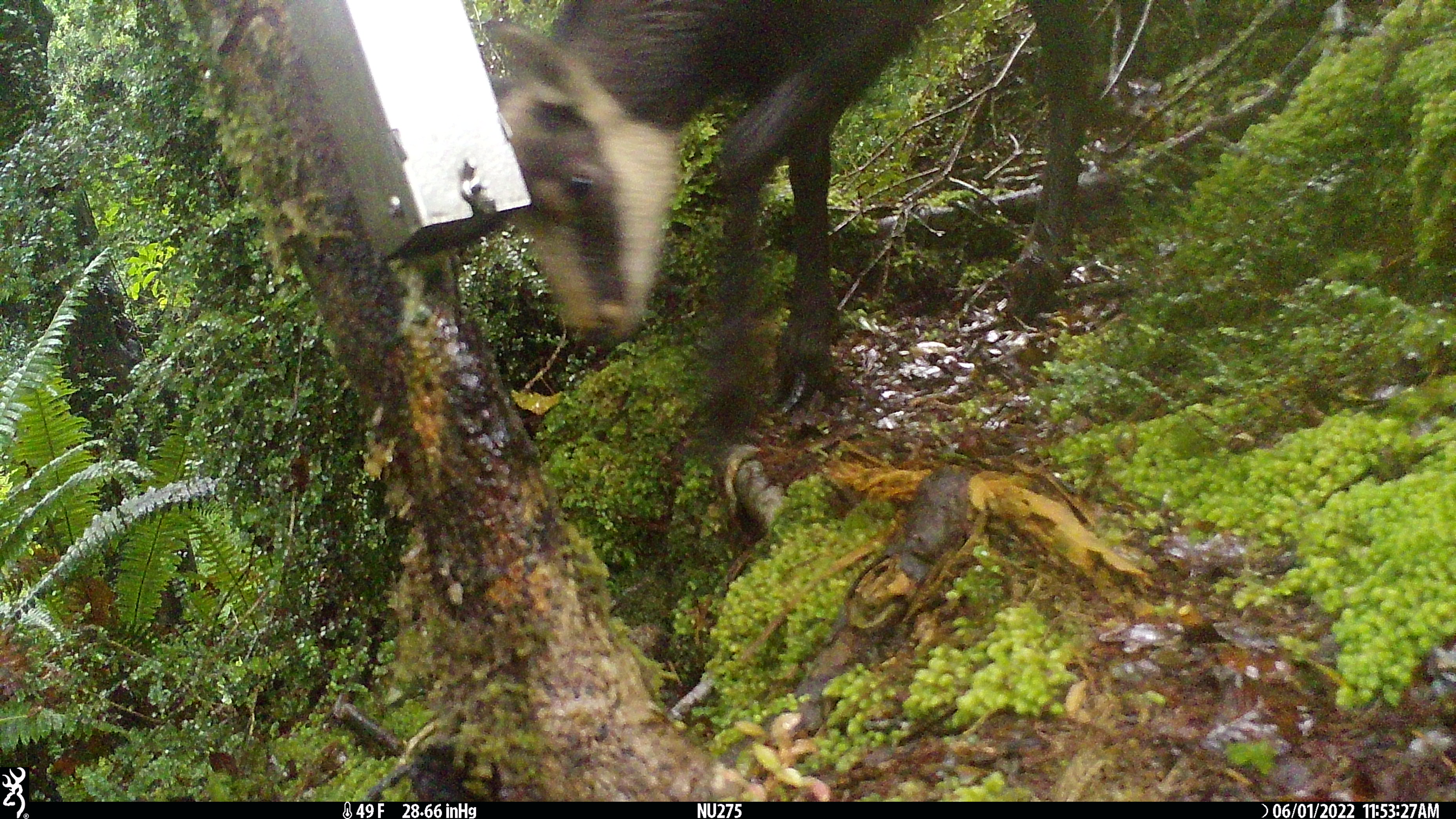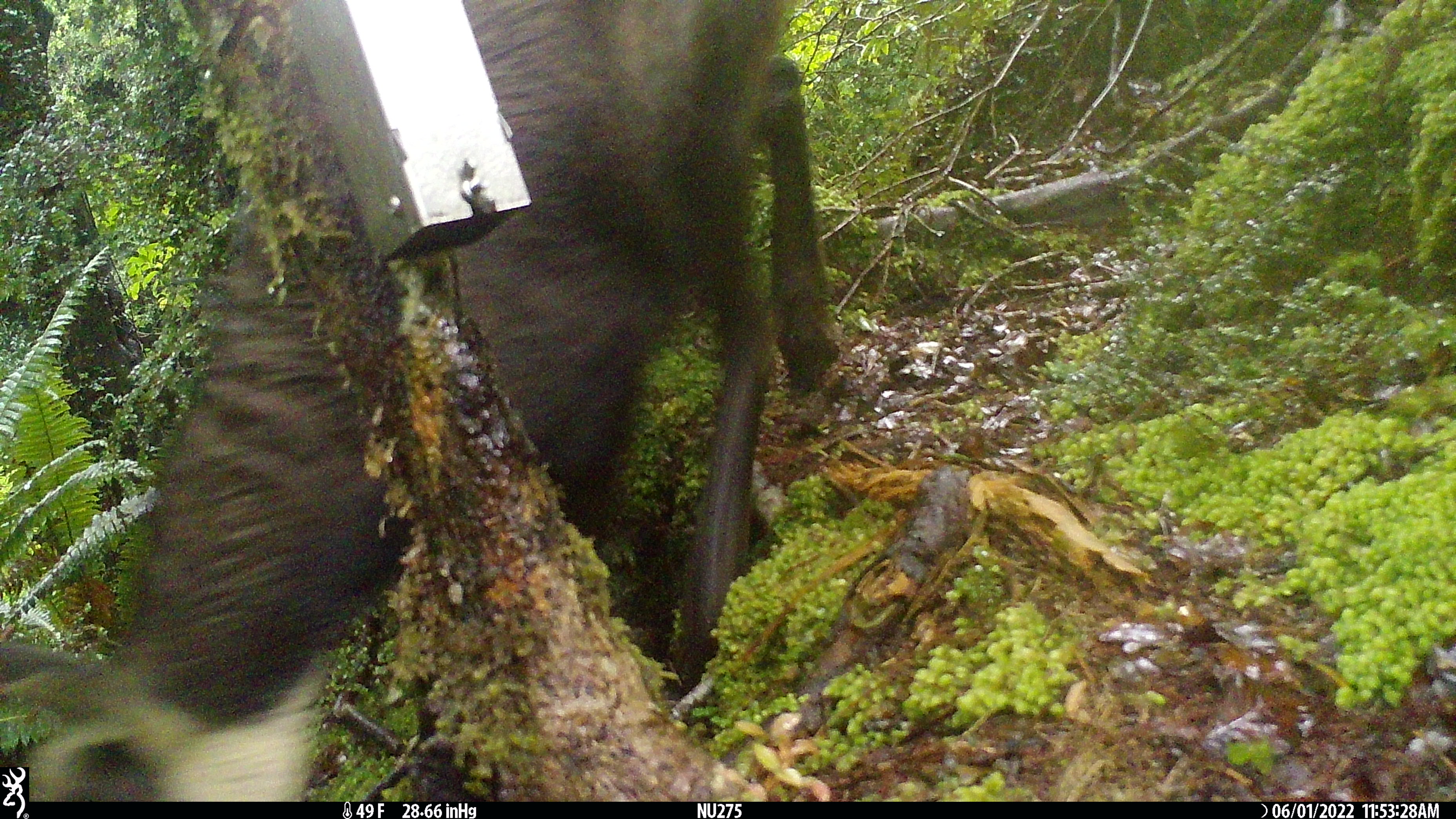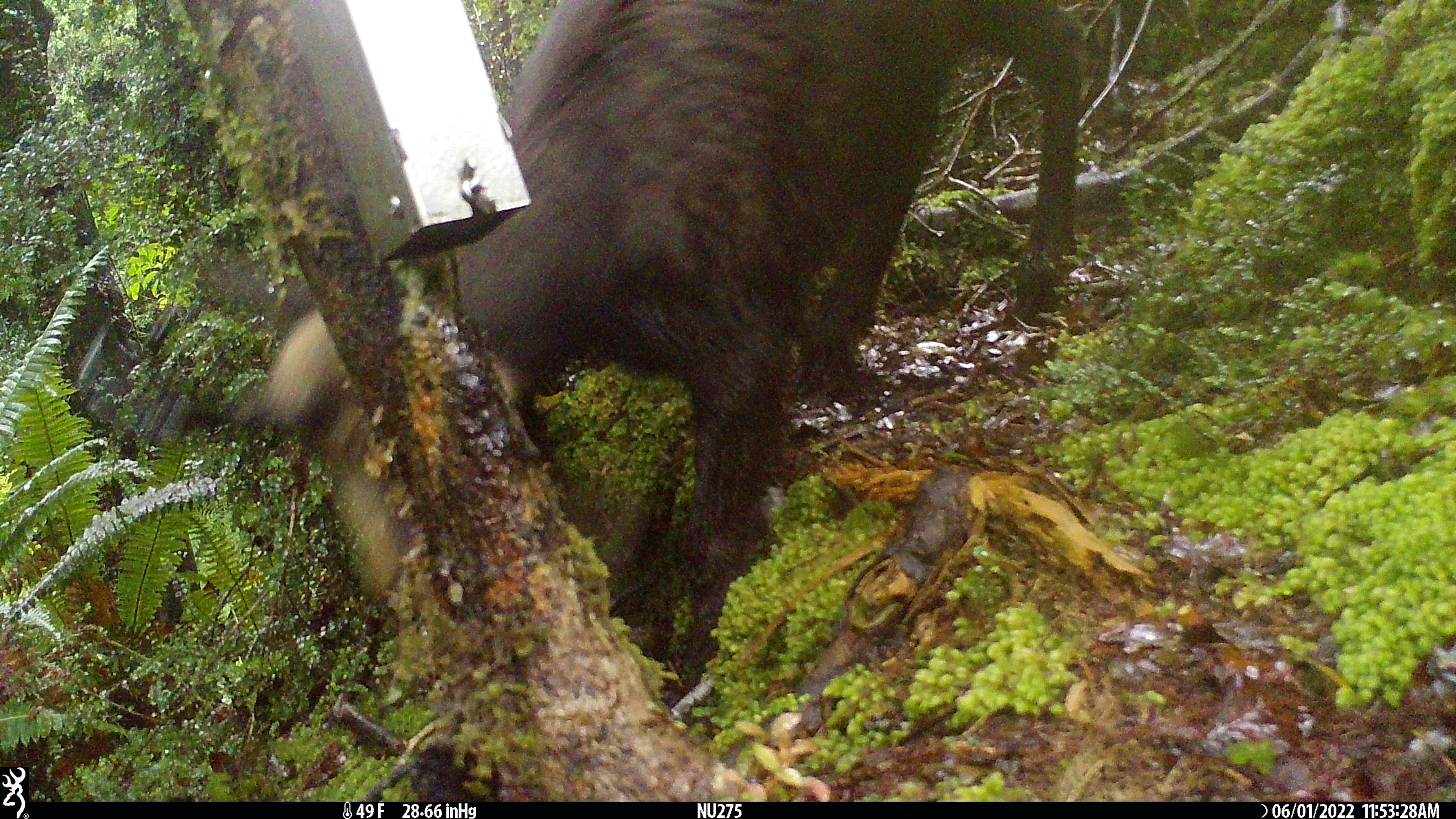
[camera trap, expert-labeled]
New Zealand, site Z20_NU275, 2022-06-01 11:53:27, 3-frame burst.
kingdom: Animalia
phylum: Chordata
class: Mammalia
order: Artiodactyla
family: Bovidae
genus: Rupicapra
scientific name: Rupicapra rupicapra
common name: alpine chamois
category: chamois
Chamois (alpine chamois) (Rupicapra rupicapra).